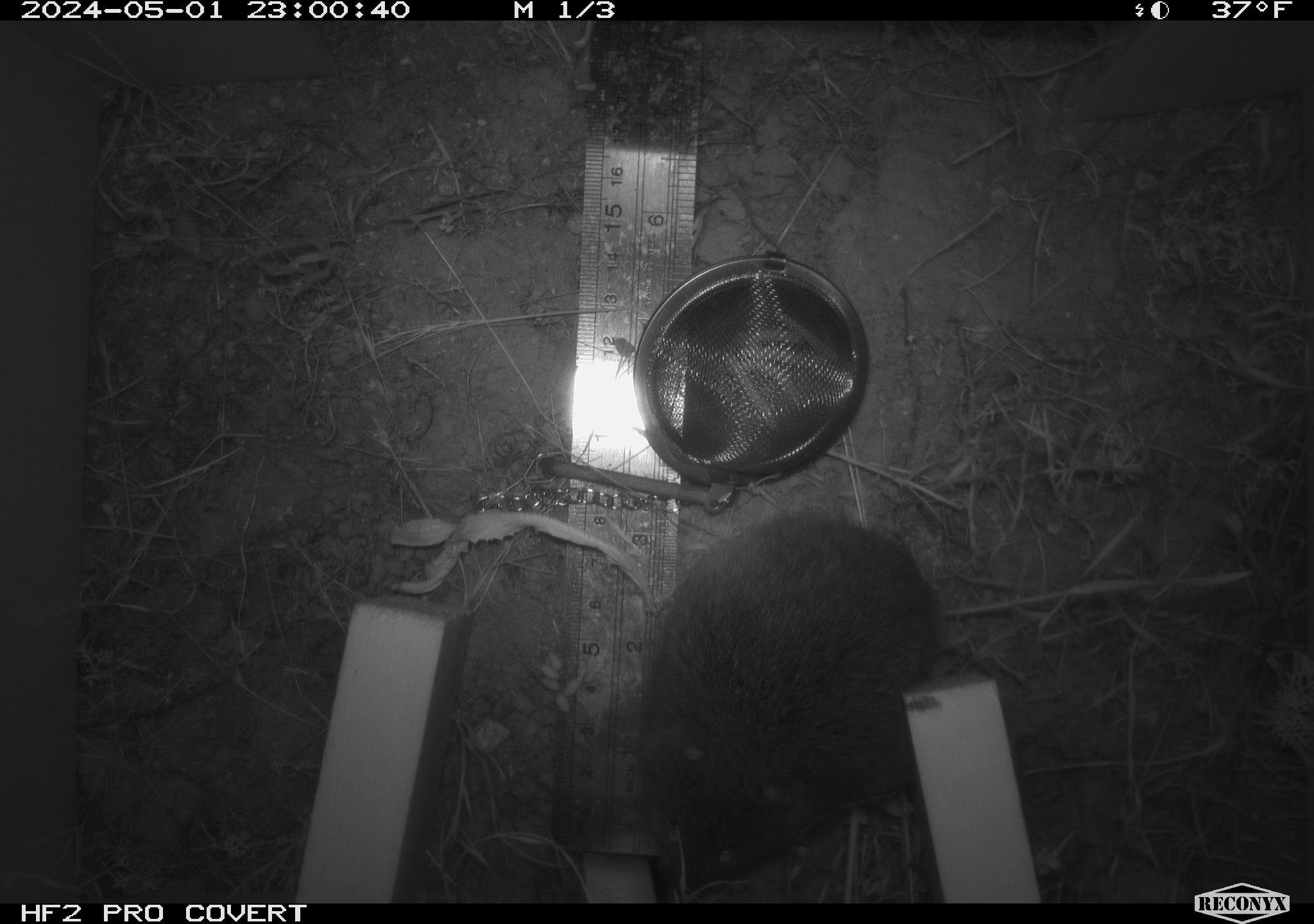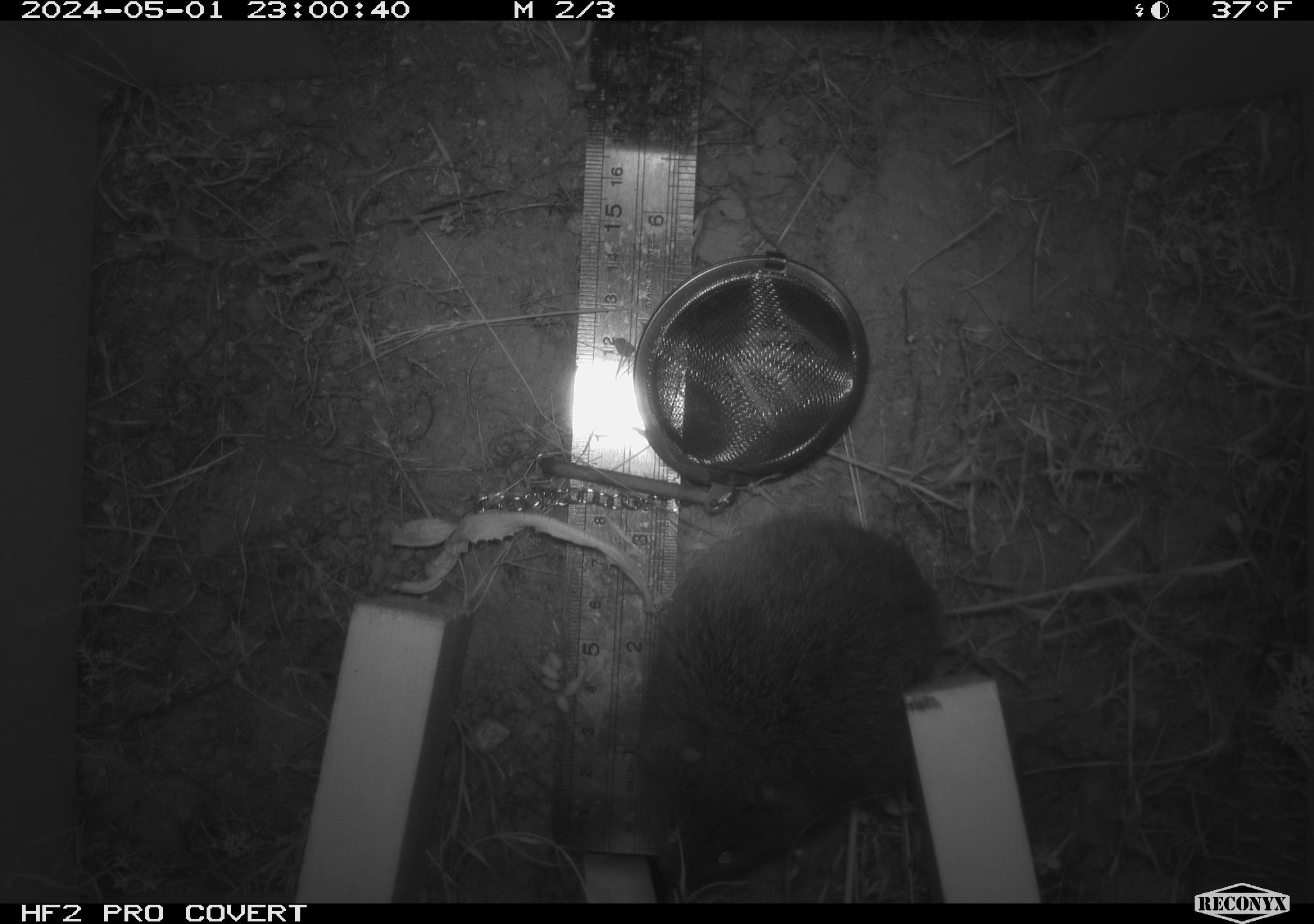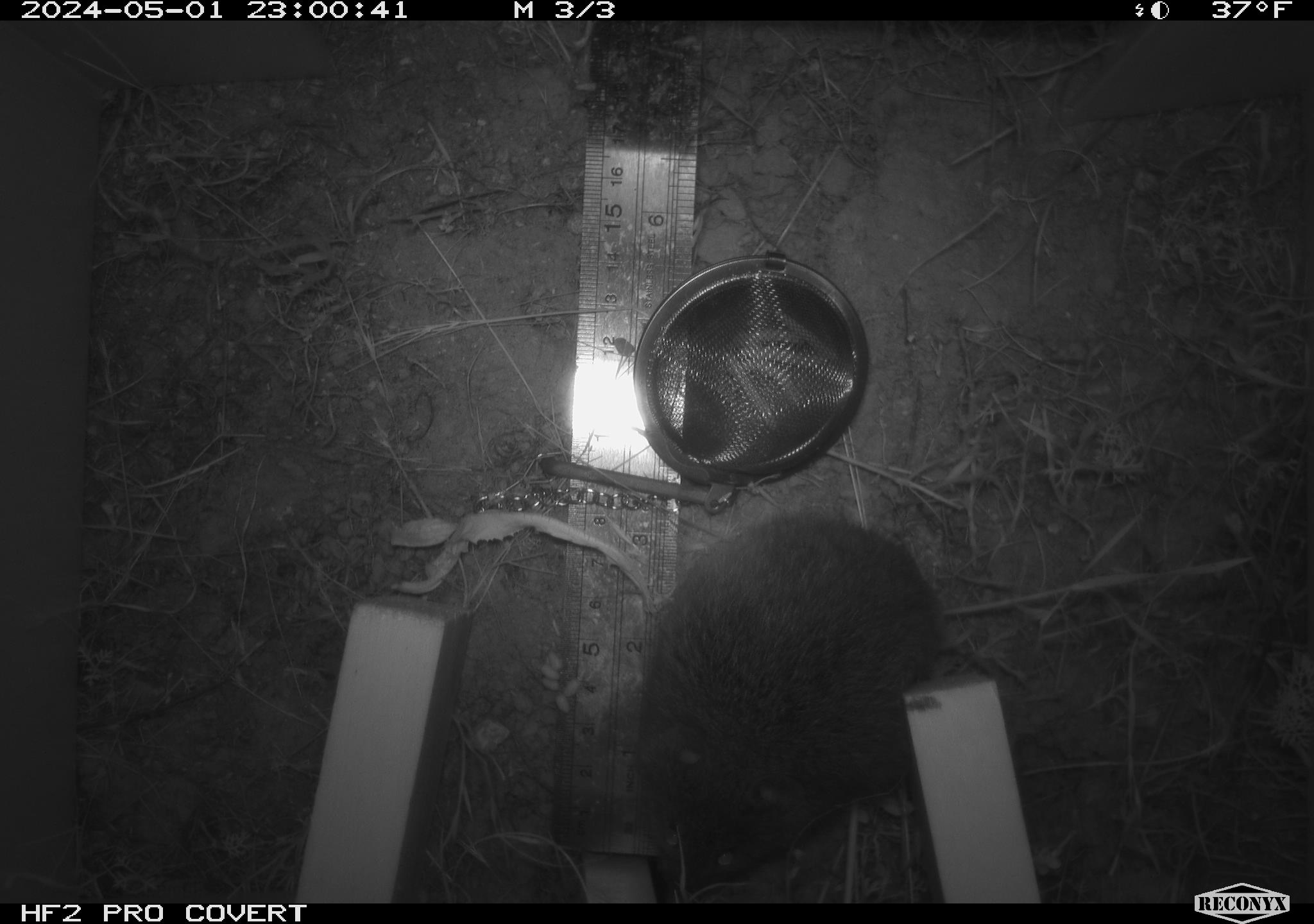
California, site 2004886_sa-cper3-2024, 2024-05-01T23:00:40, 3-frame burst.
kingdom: Animalia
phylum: Chordata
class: Mammalia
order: Rodentia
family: Cricetidae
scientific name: Arvicolinae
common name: voles, lemmings, and muskrats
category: arvicolinae subfamily